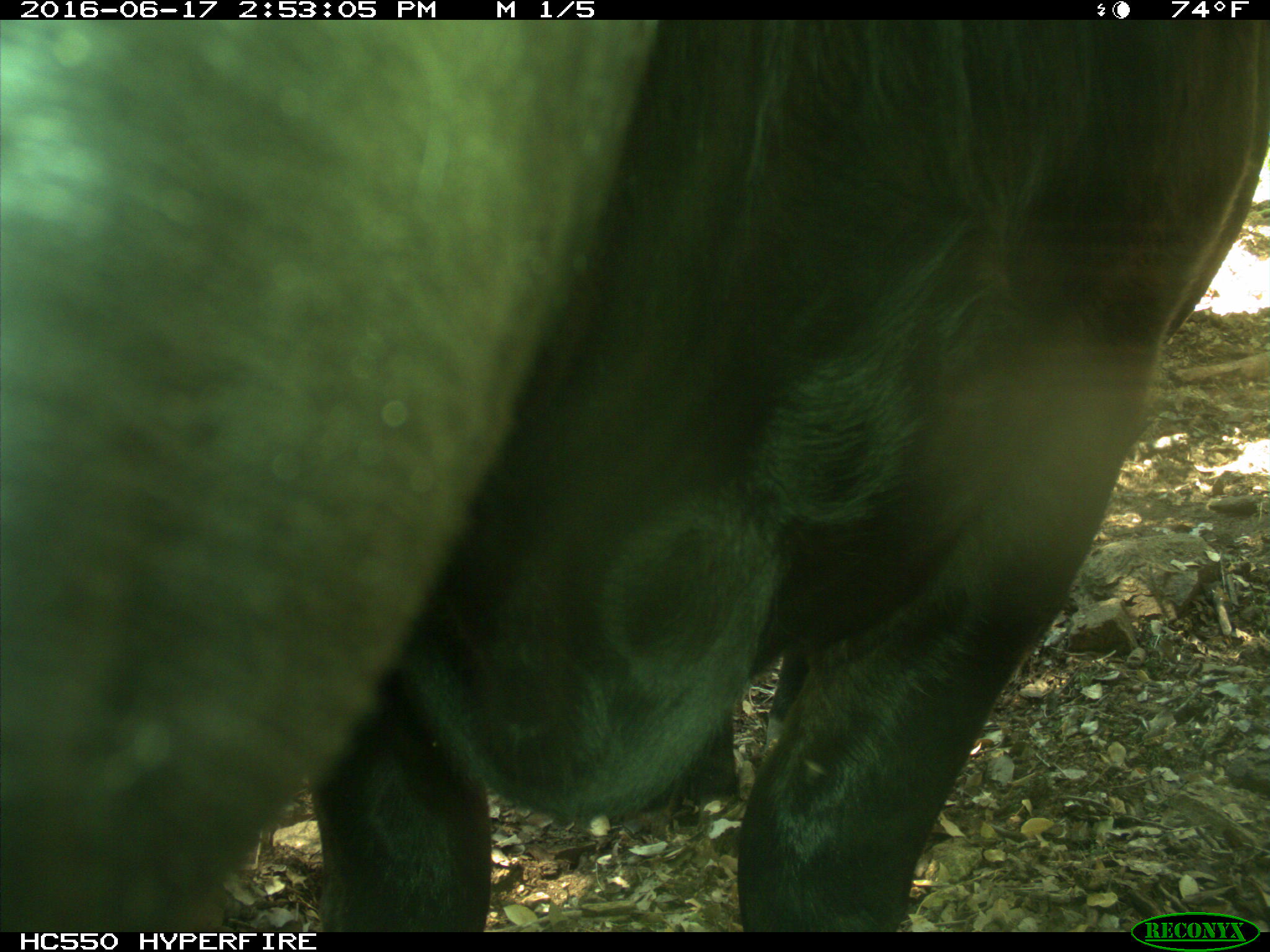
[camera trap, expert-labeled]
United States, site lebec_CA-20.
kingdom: Animalia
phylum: Chordata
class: Mammalia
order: Artiodactyla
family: Bovidae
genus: Bos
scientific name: Bos taurus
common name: domestic cow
Bos taurus (domestic cow).